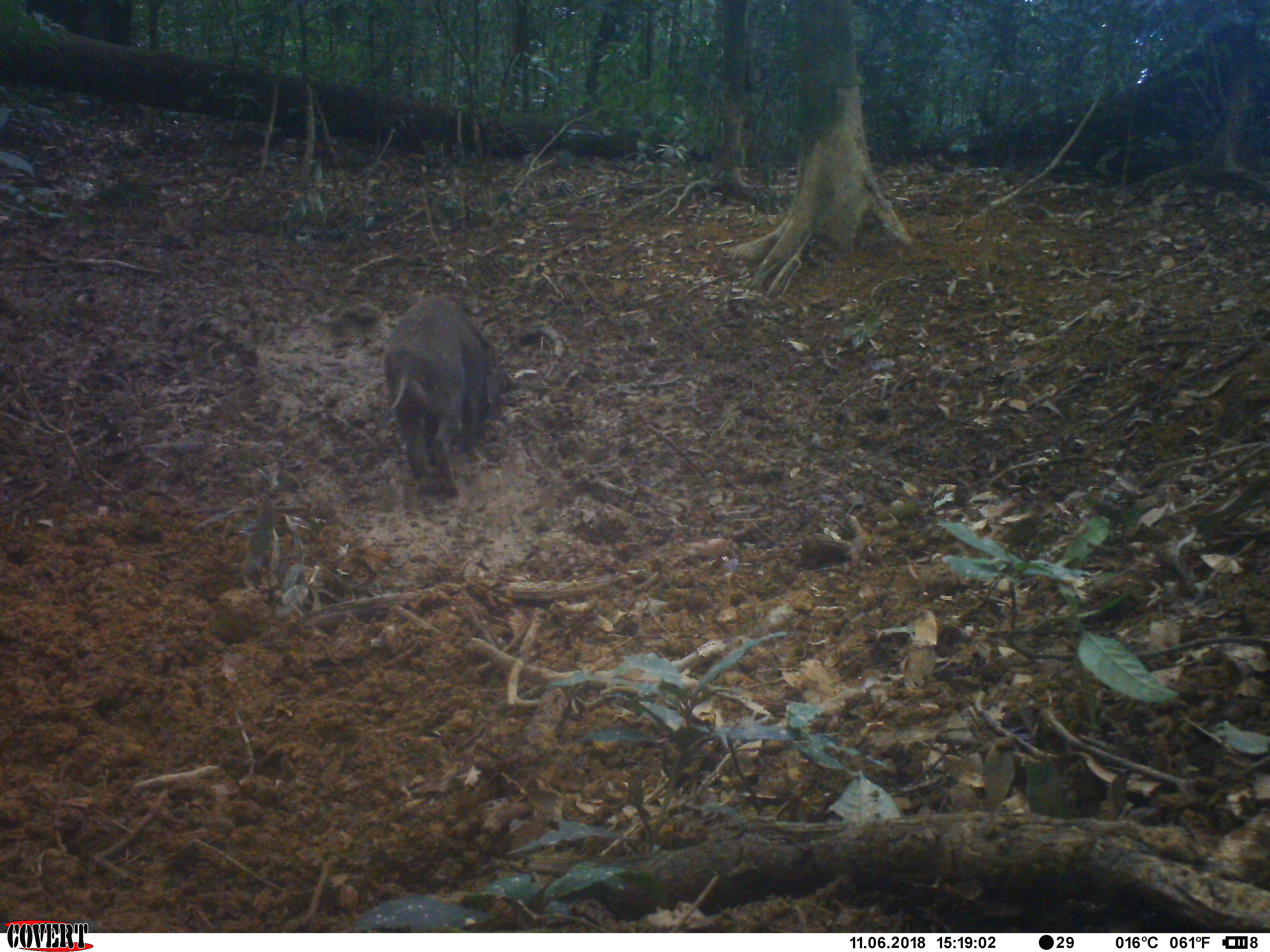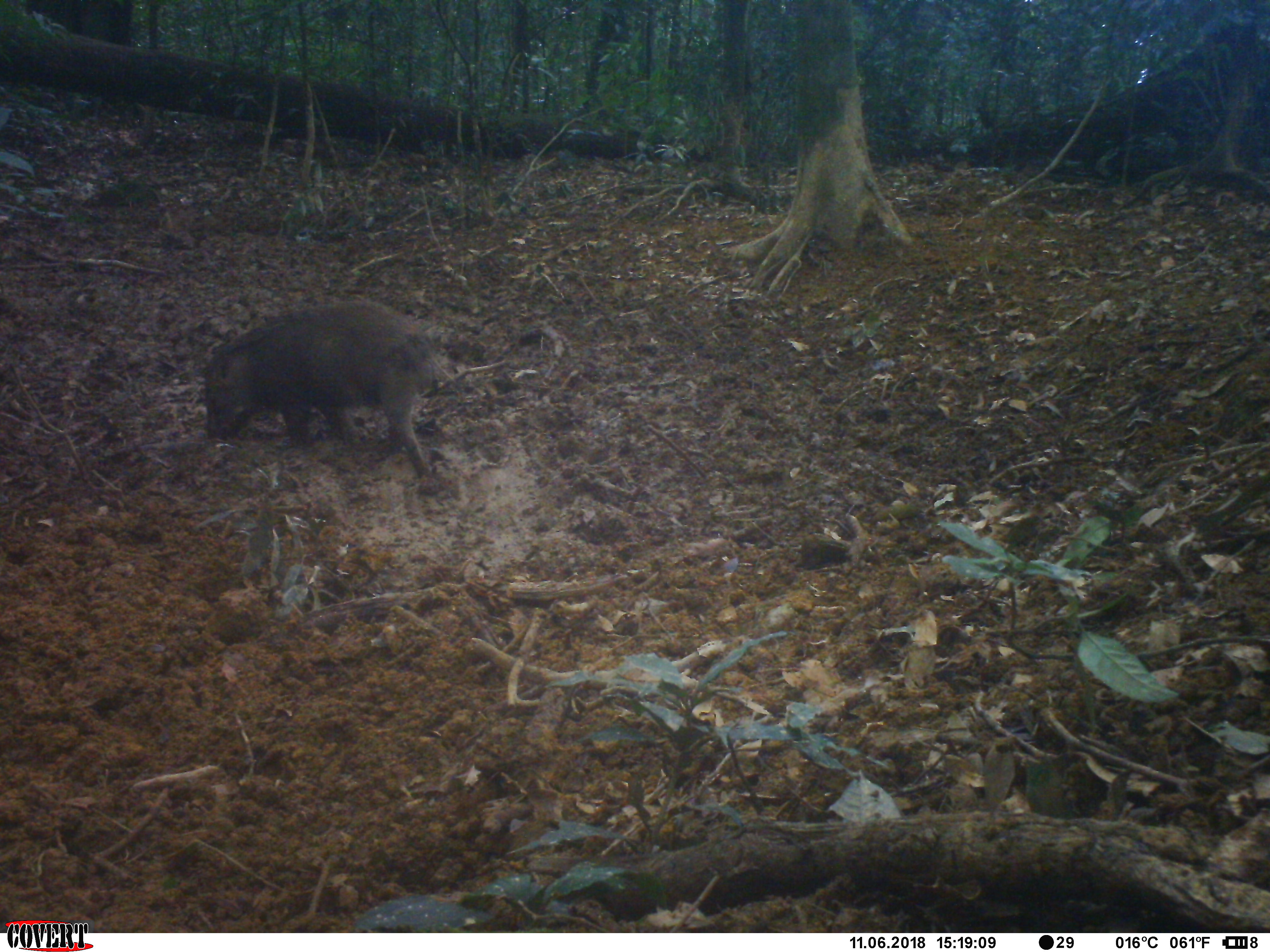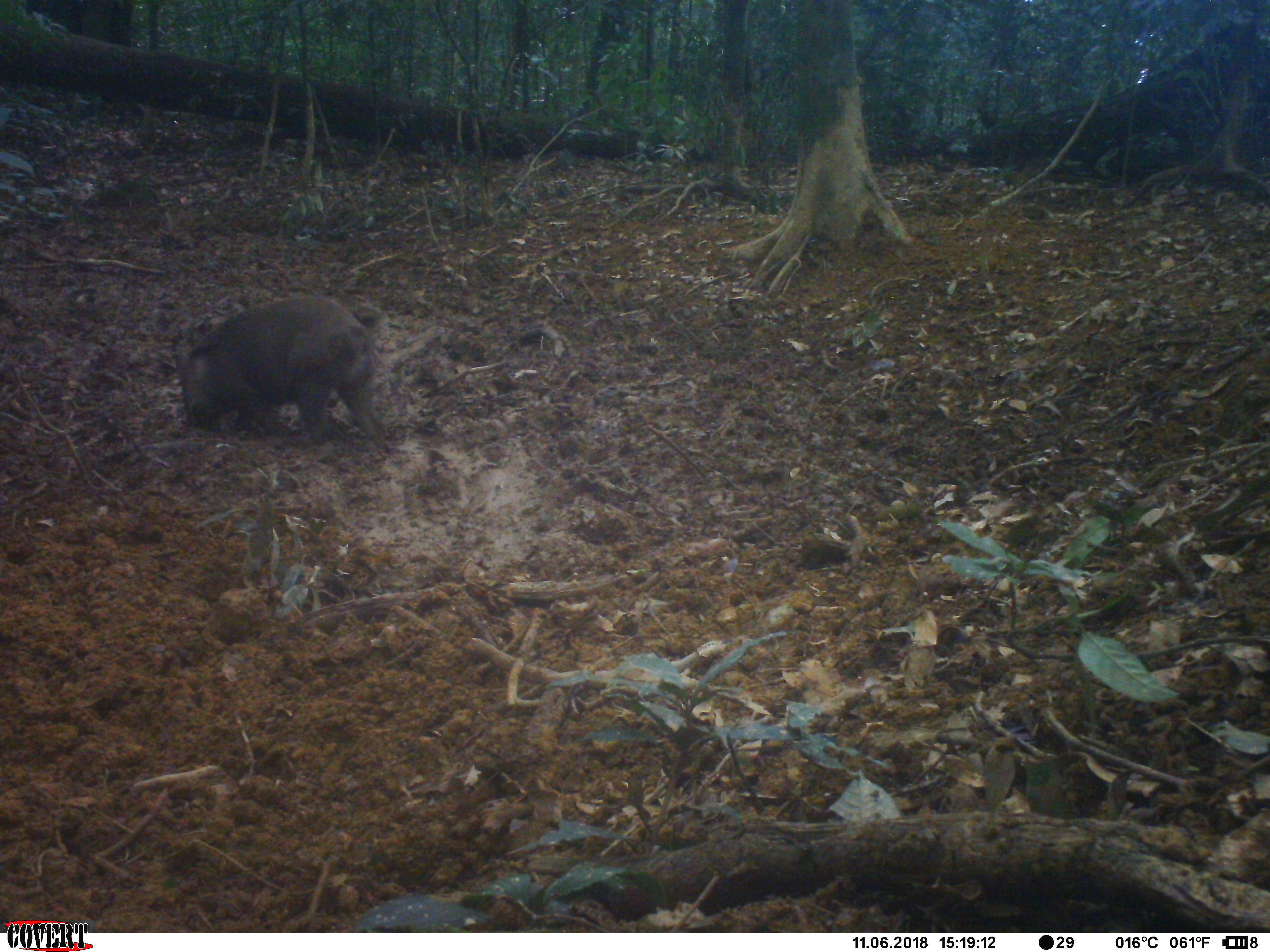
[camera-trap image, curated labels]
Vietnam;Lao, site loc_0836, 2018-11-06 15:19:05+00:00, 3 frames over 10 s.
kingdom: Animalia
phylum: Chordata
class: Mammalia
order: Artiodactyla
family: Suidae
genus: Sus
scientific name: Sus scrofa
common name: eurasian wild pig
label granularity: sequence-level